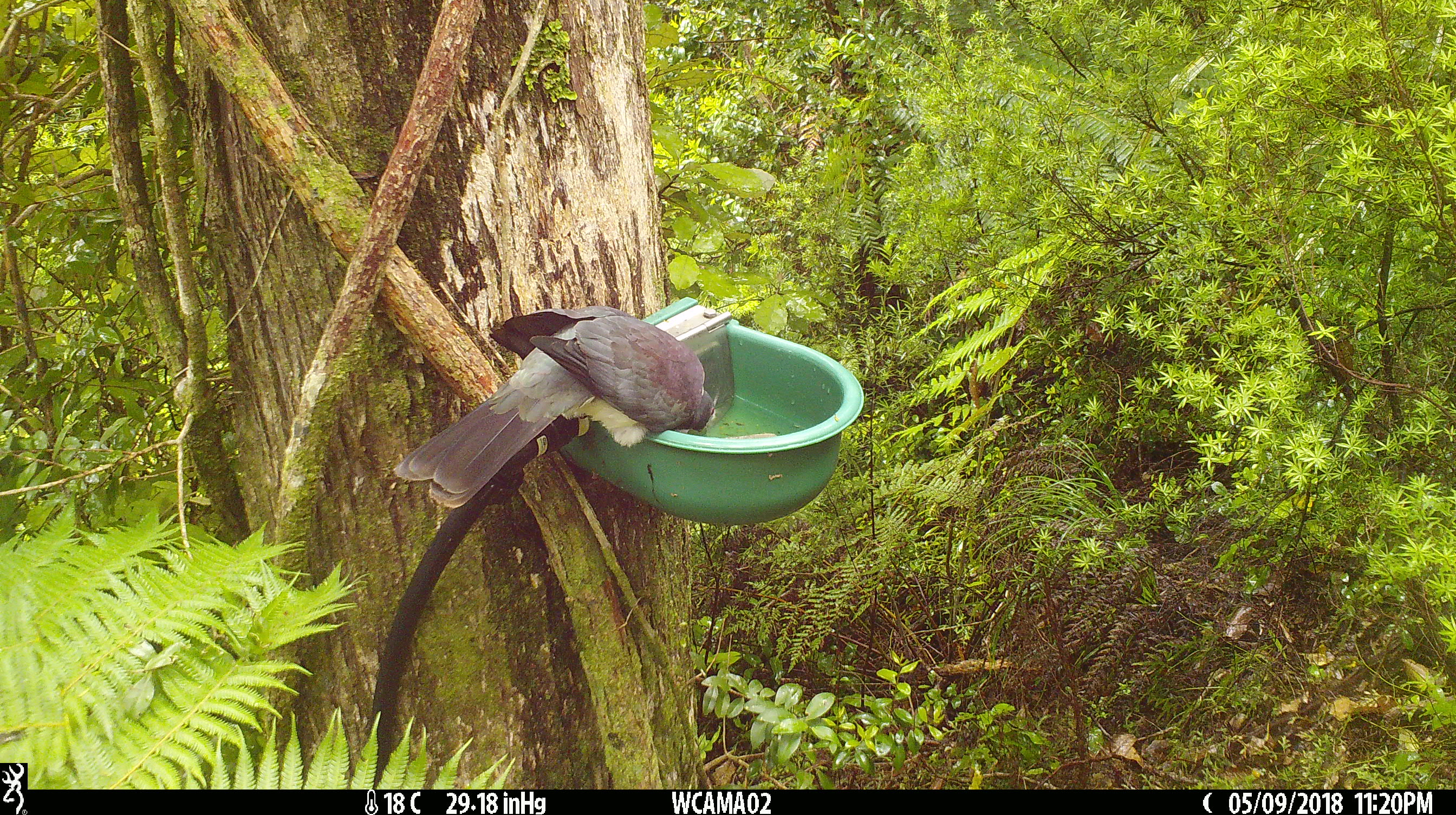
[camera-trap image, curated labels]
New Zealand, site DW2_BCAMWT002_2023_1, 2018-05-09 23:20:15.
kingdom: Animalia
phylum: Chordata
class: Aves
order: Columbiformes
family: Columbidae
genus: Hemiphaga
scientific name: Hemiphaga novaeseelandiae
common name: new zealand pigeon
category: kereru